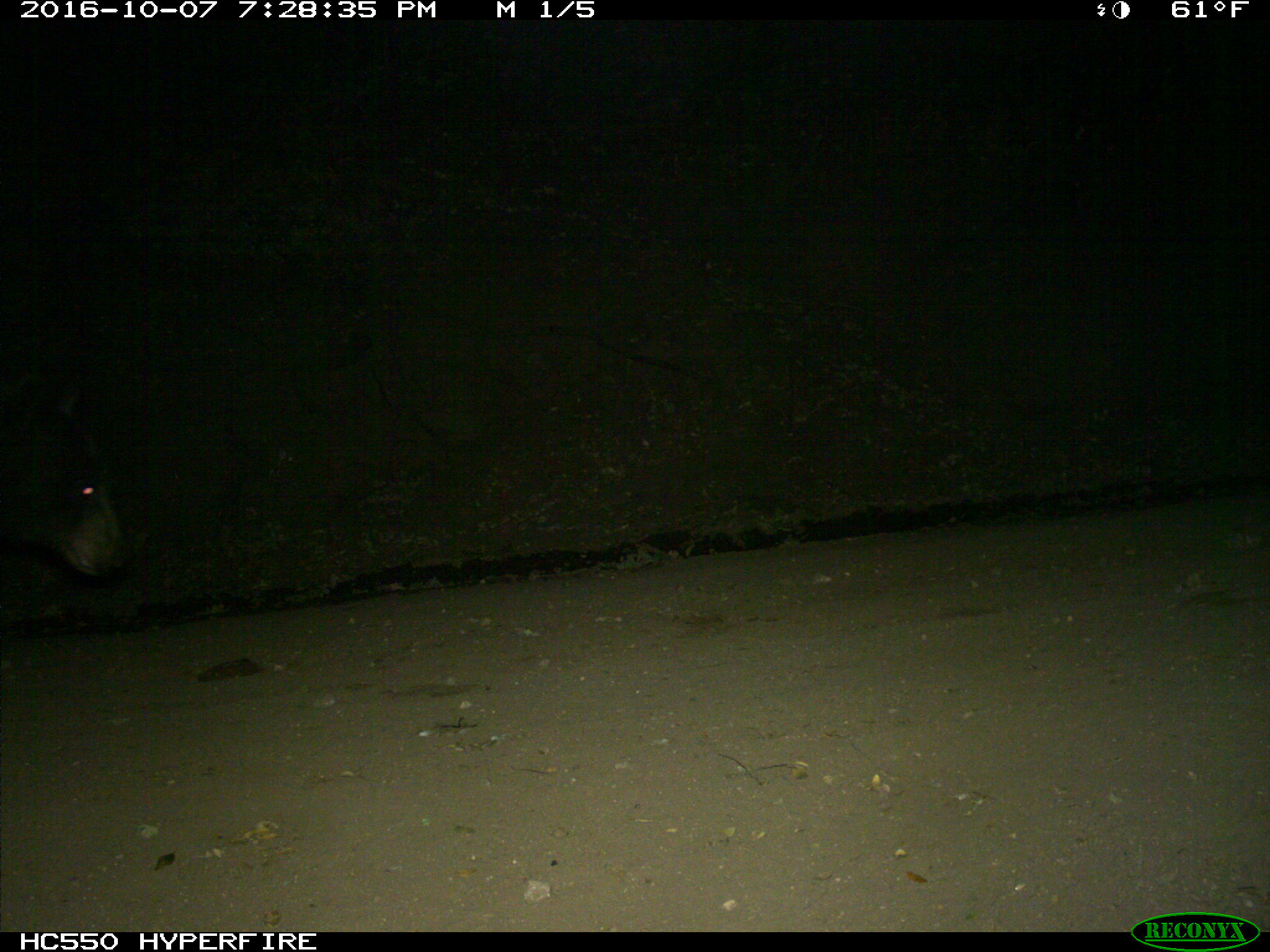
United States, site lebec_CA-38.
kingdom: Animalia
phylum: Chordata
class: Mammalia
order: Carnivora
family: Ursidae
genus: Ursus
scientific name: Ursus americanus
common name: american black bear